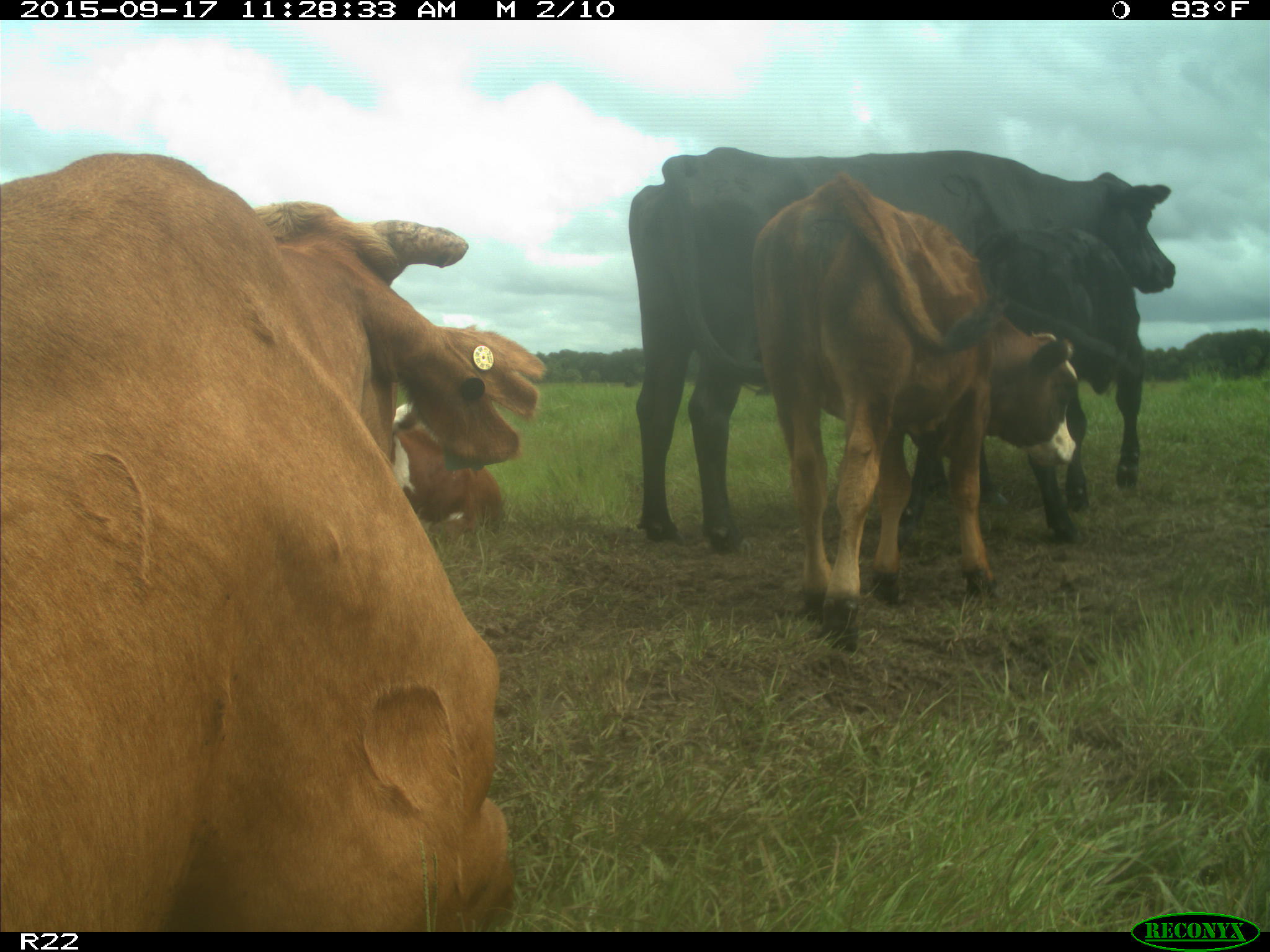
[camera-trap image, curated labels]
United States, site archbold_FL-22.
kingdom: Animalia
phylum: Chordata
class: Mammalia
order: Artiodactyla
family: Bovidae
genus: Bos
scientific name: Bos taurus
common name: domestic cow